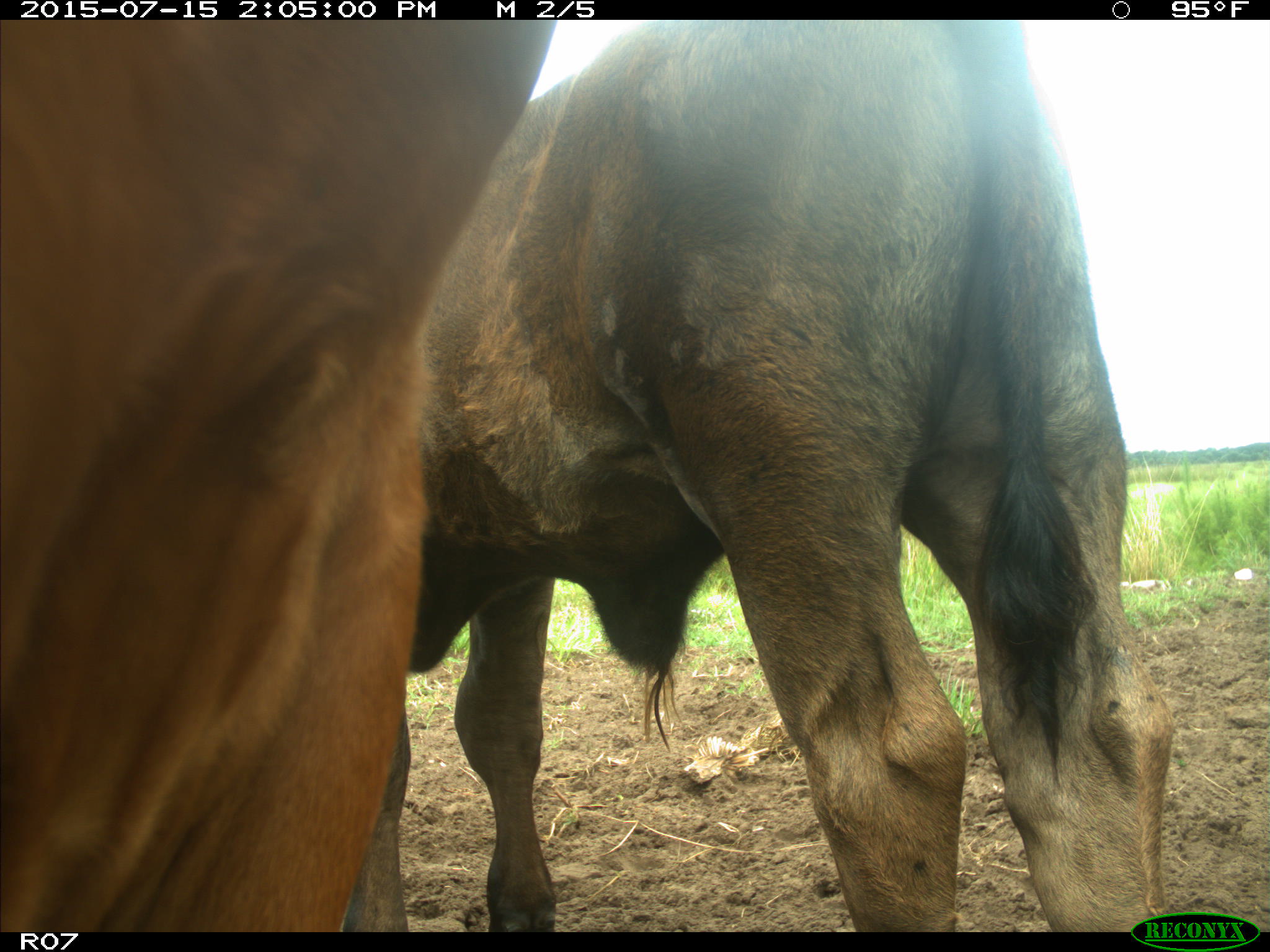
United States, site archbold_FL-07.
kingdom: Animalia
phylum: Chordata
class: Mammalia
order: Artiodactyla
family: Bovidae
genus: Bos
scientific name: Bos taurus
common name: domestic cow